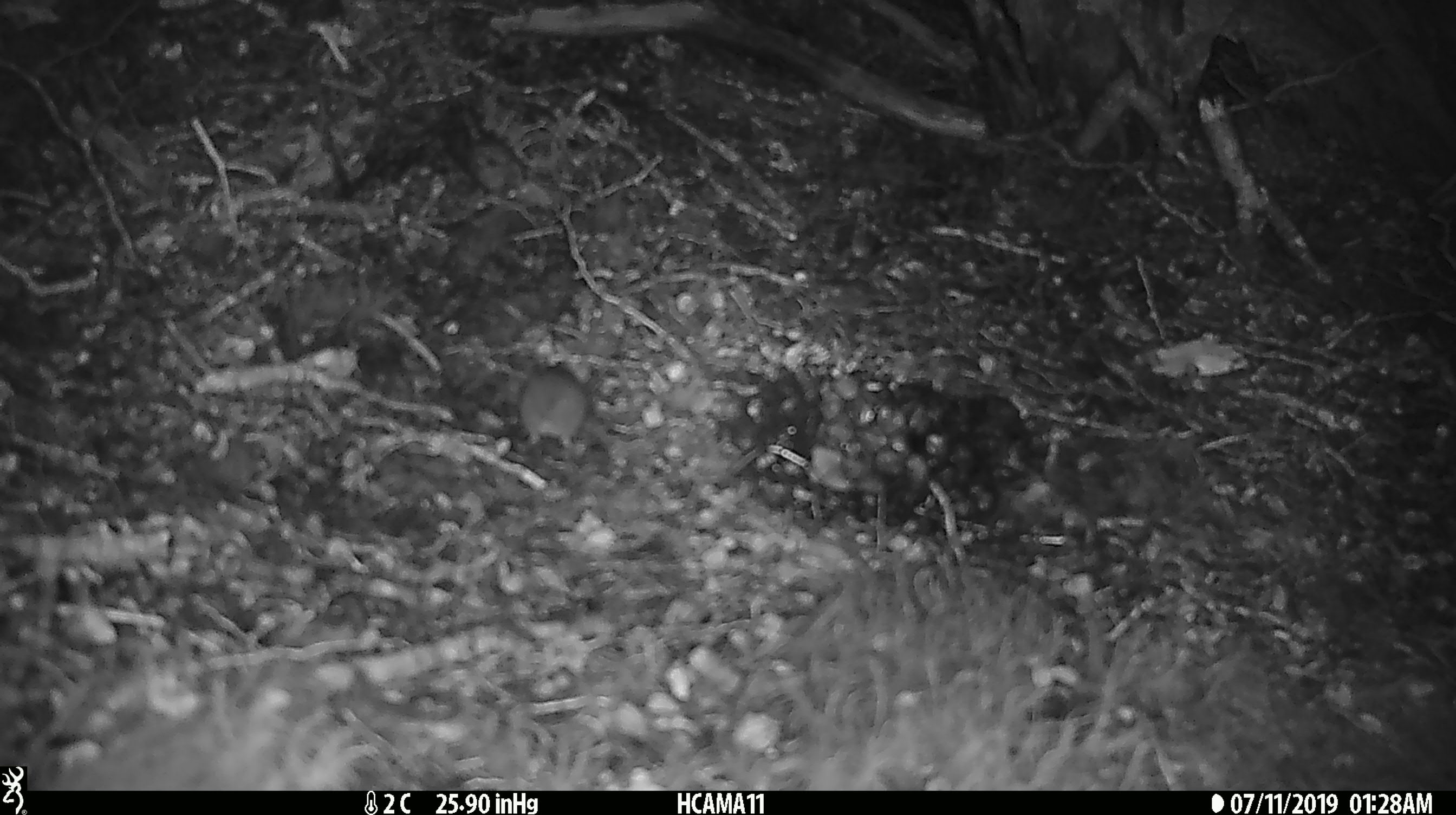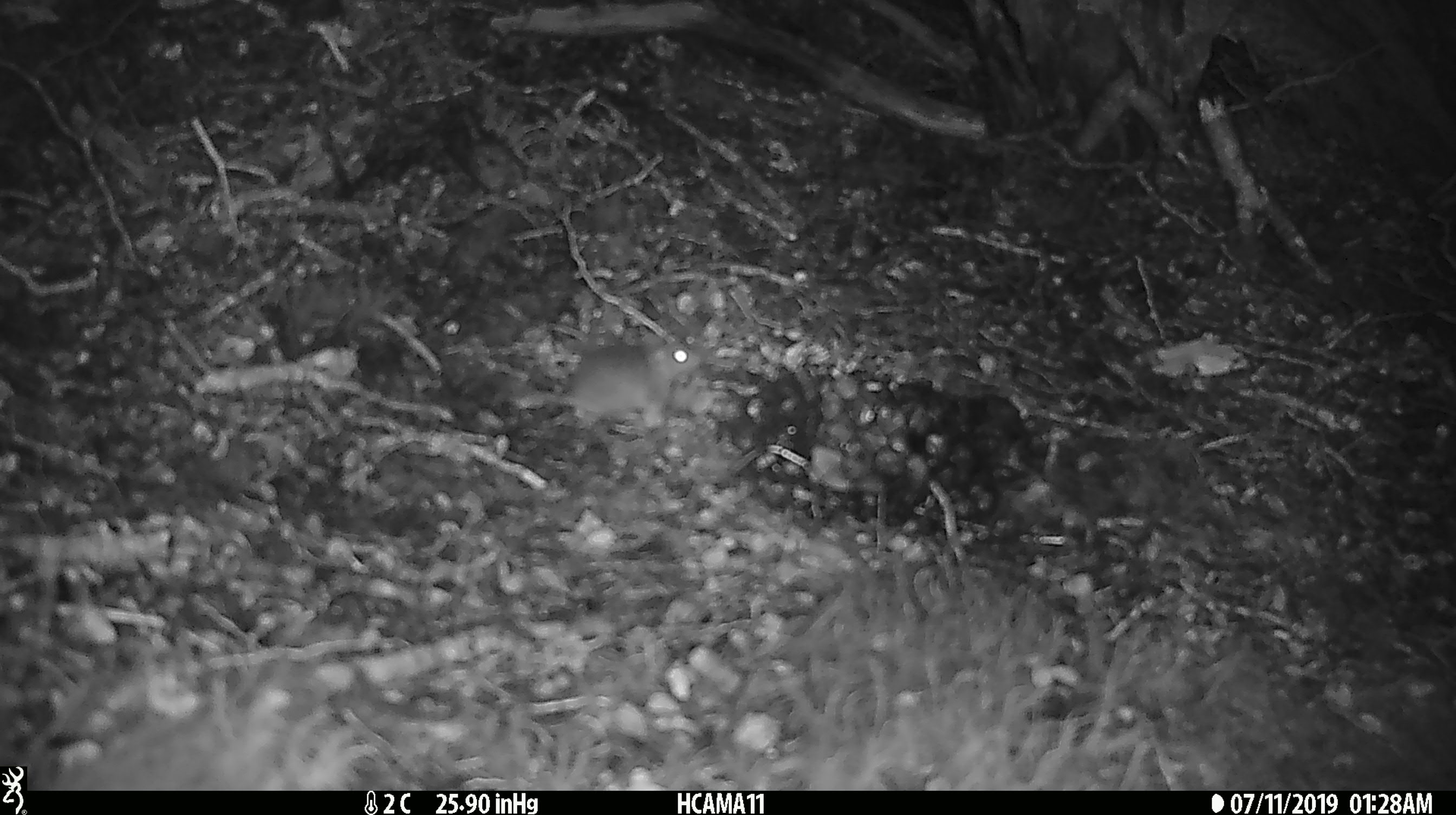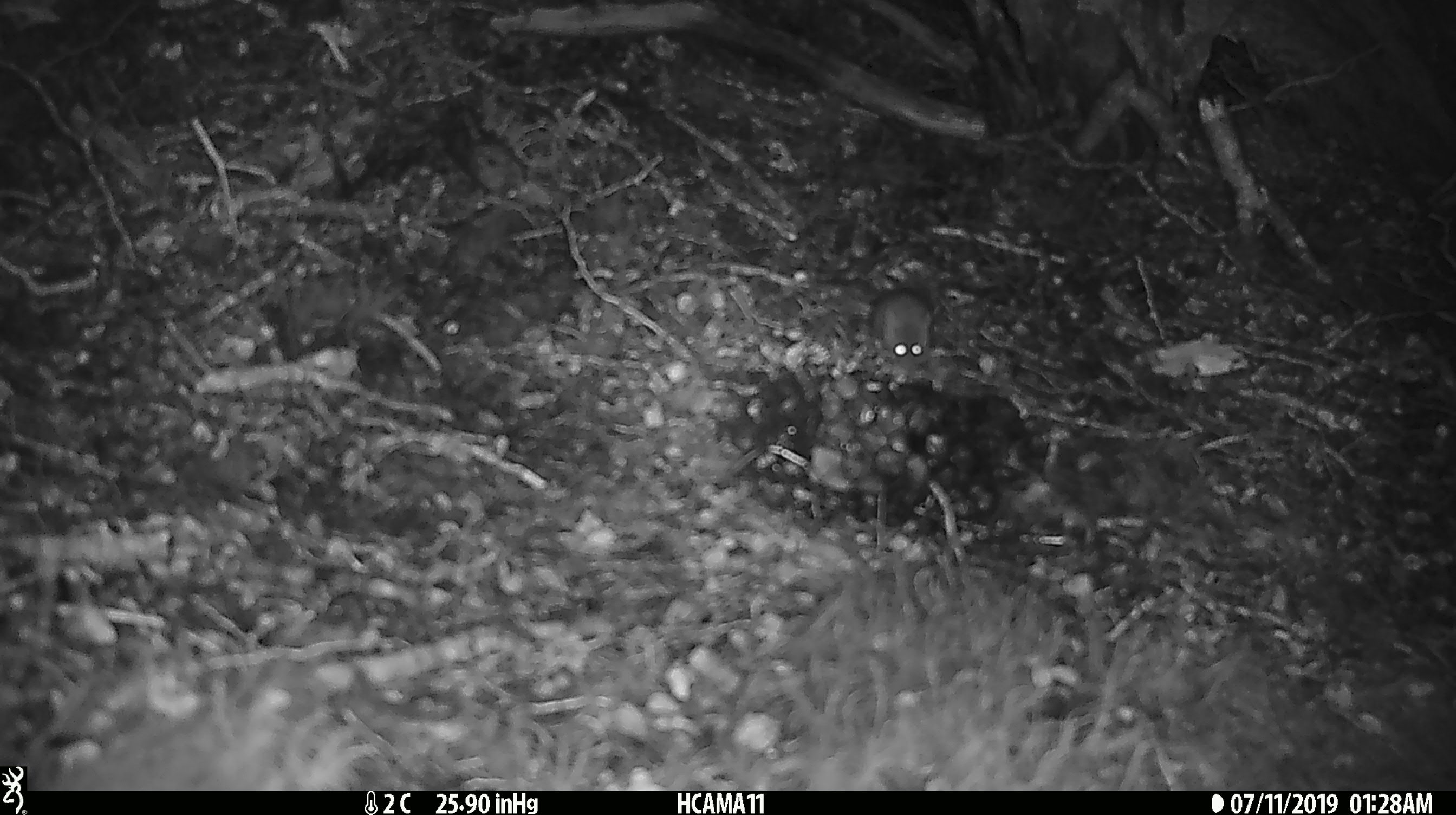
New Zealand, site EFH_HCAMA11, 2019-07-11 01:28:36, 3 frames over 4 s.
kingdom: Animalia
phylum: Chordata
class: Mammalia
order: Rodentia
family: Muridae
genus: Mus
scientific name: Mus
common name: mouse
Mouse (Mus).